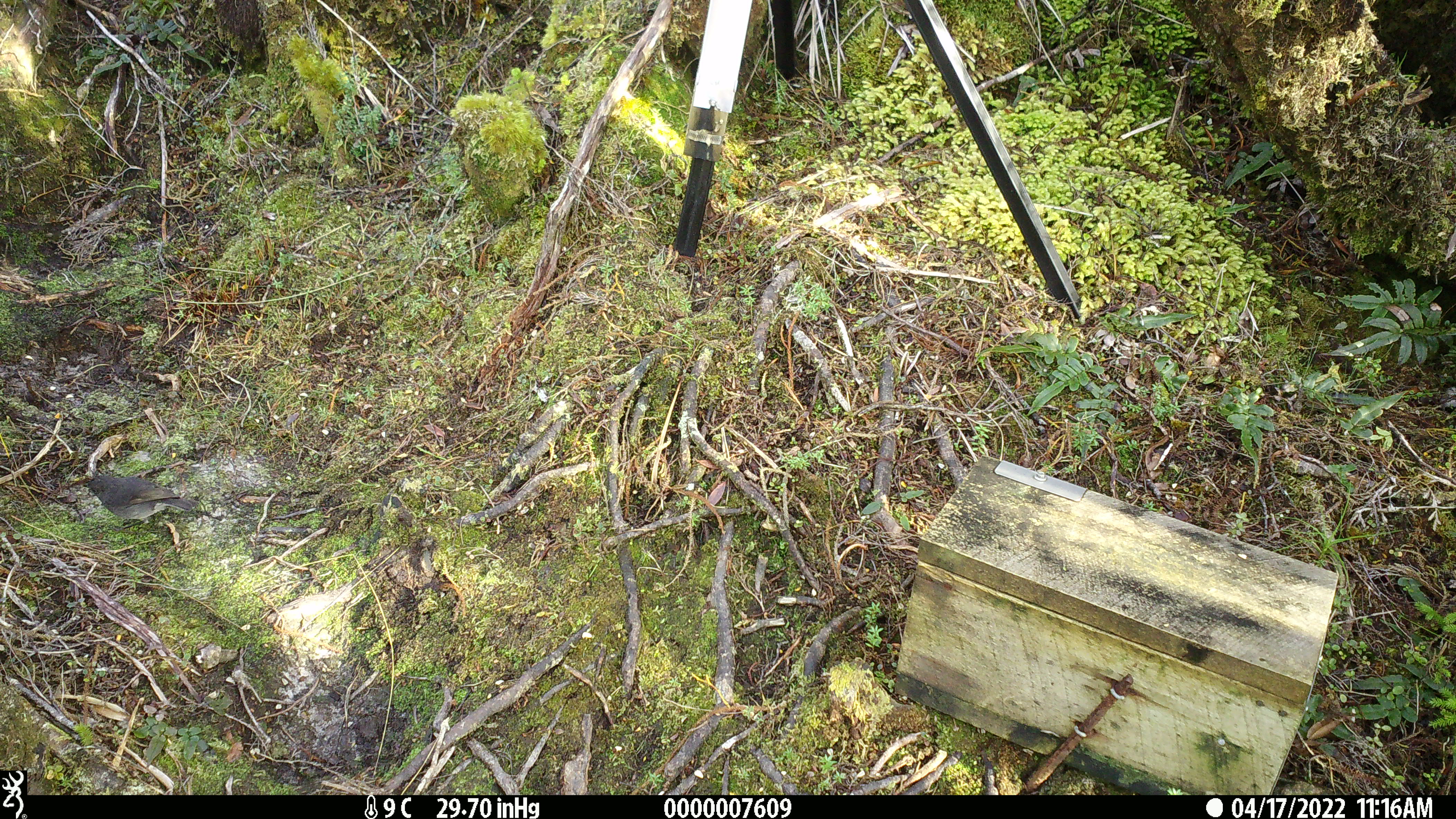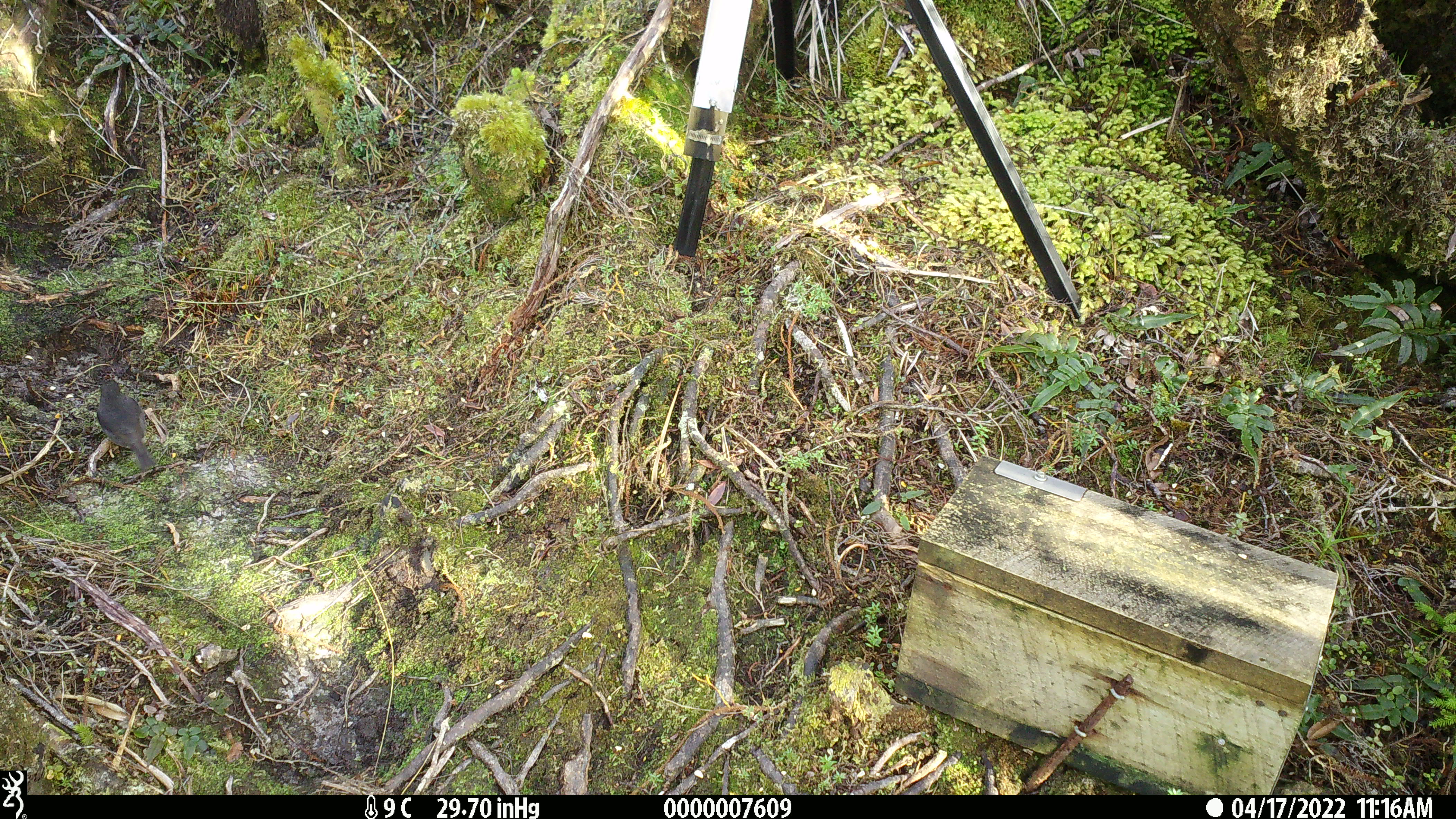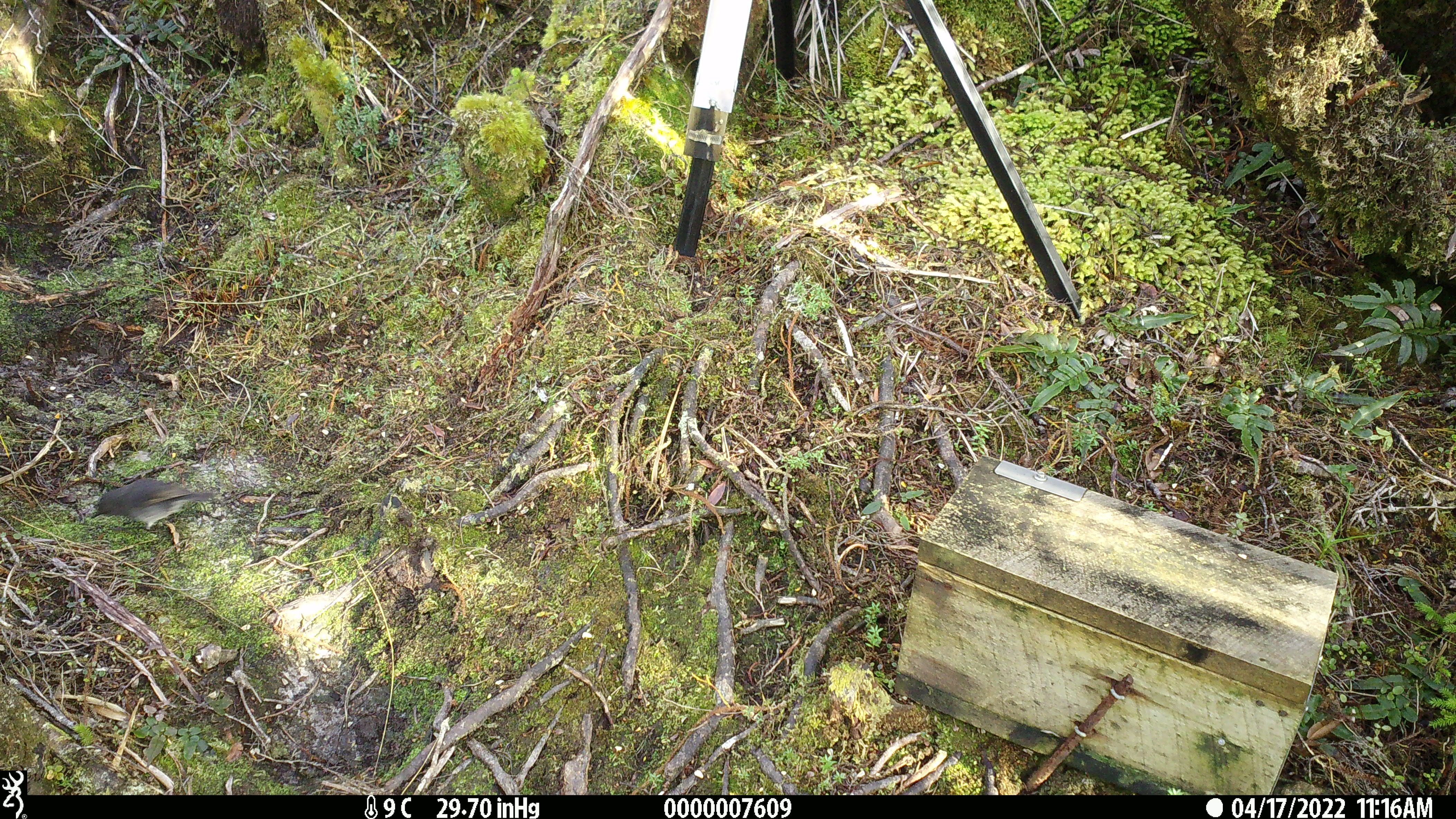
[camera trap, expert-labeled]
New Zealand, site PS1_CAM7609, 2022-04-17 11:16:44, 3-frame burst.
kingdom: Animalia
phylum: Chordata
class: Aves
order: Passeriformes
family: Petroicidae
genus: Petroica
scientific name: Petroica australis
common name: new zealand robin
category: robin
Robin (new zealand robin) (Petroica australis).